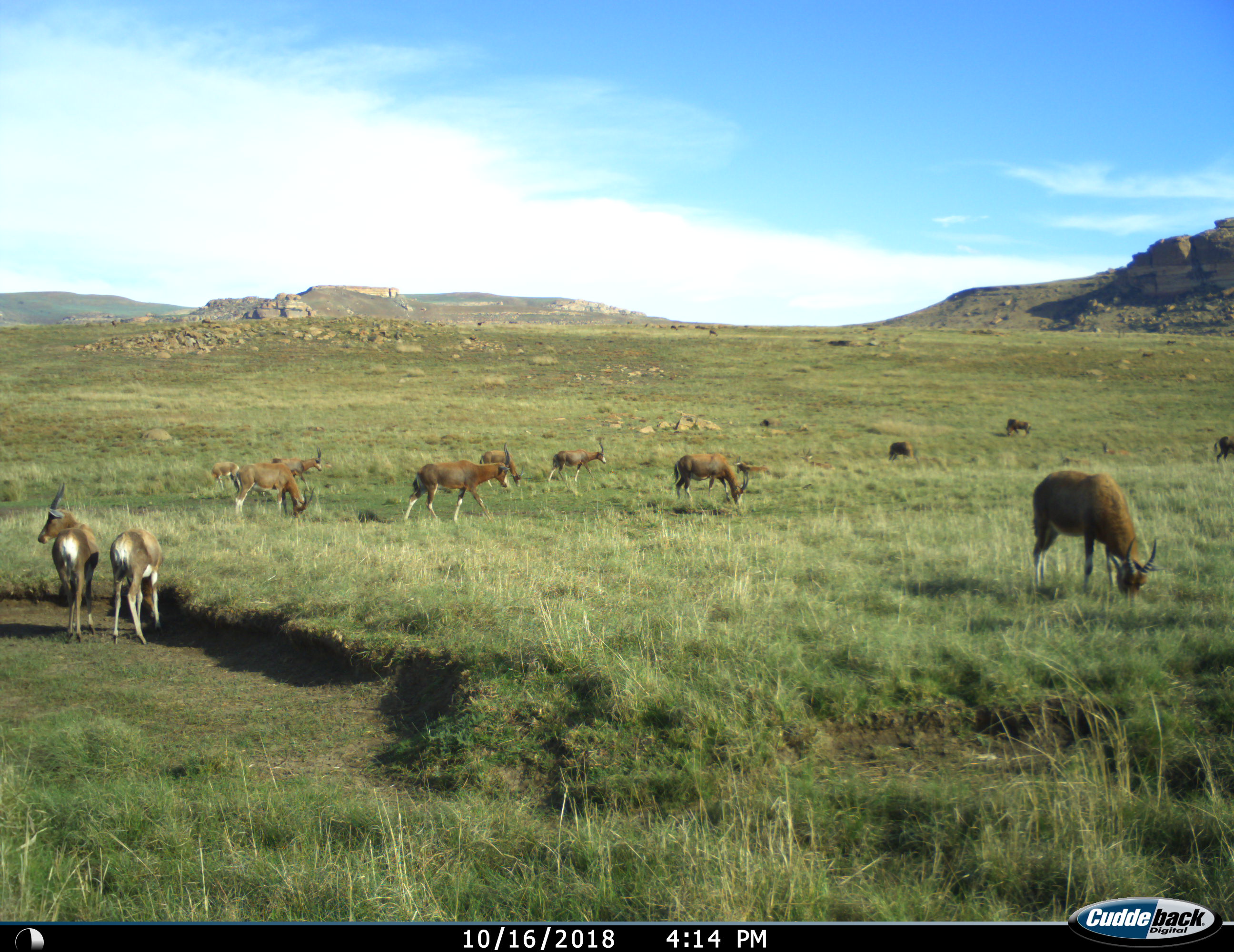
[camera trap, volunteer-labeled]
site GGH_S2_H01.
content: unidentified animal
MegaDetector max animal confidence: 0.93